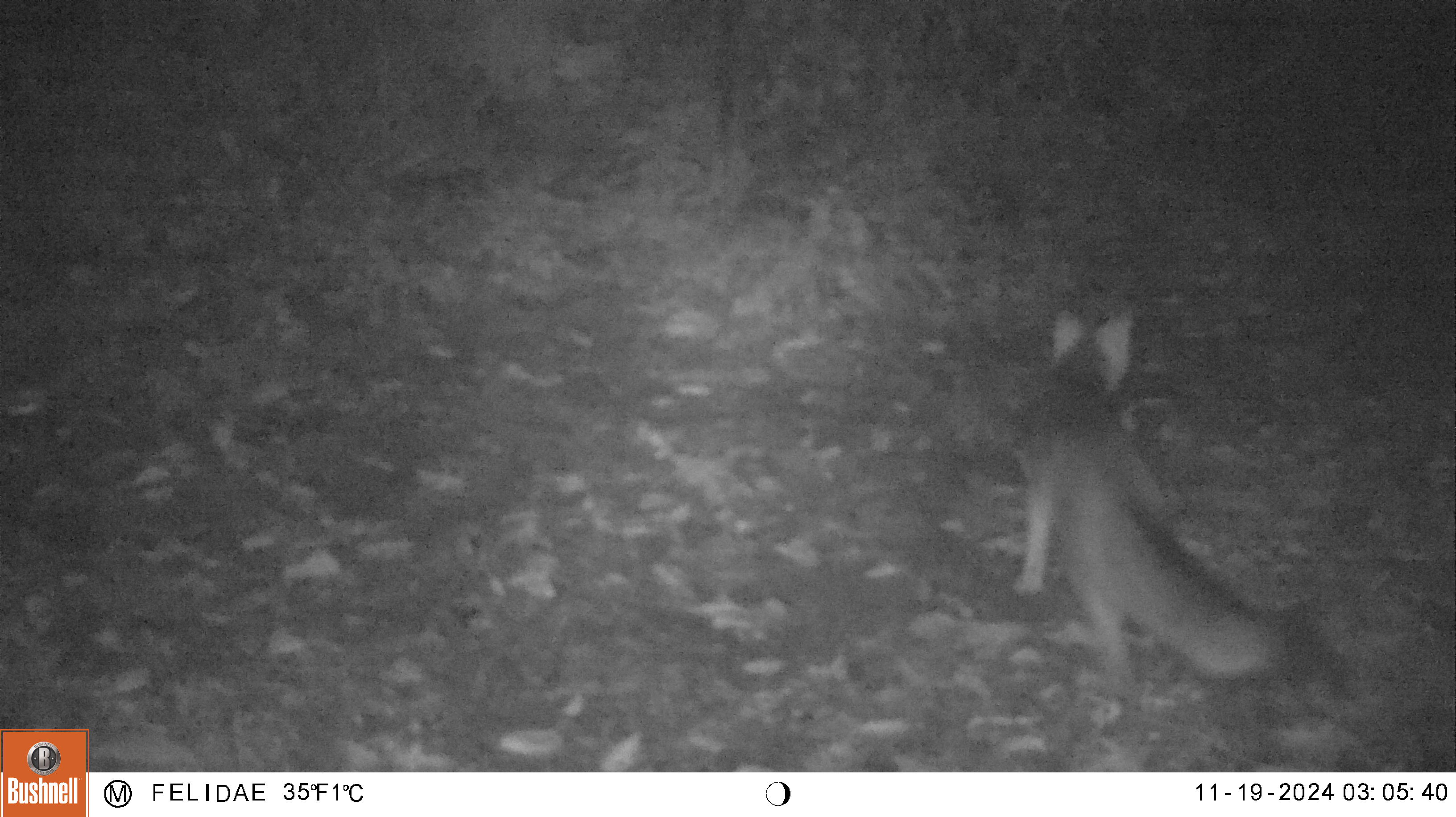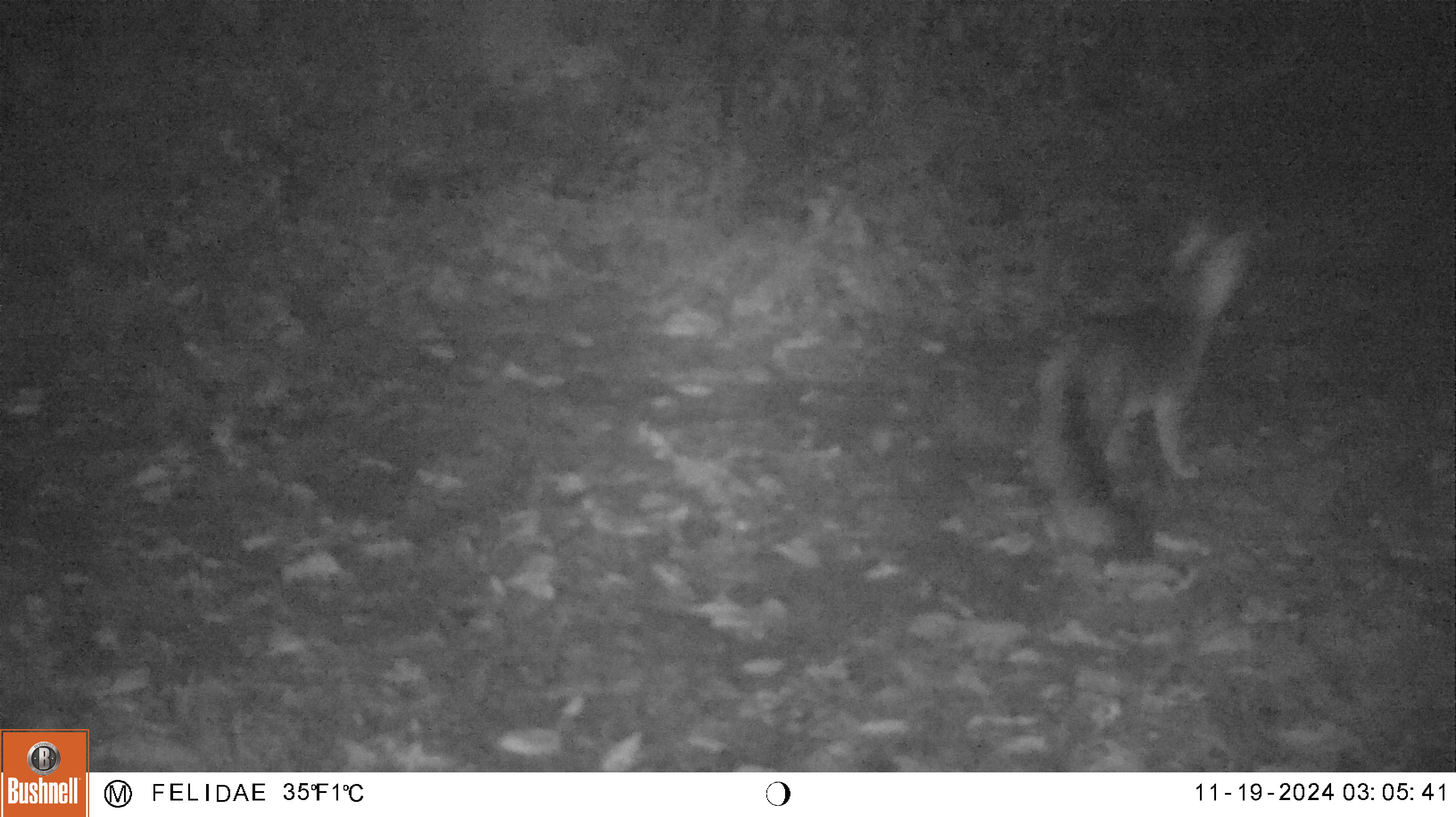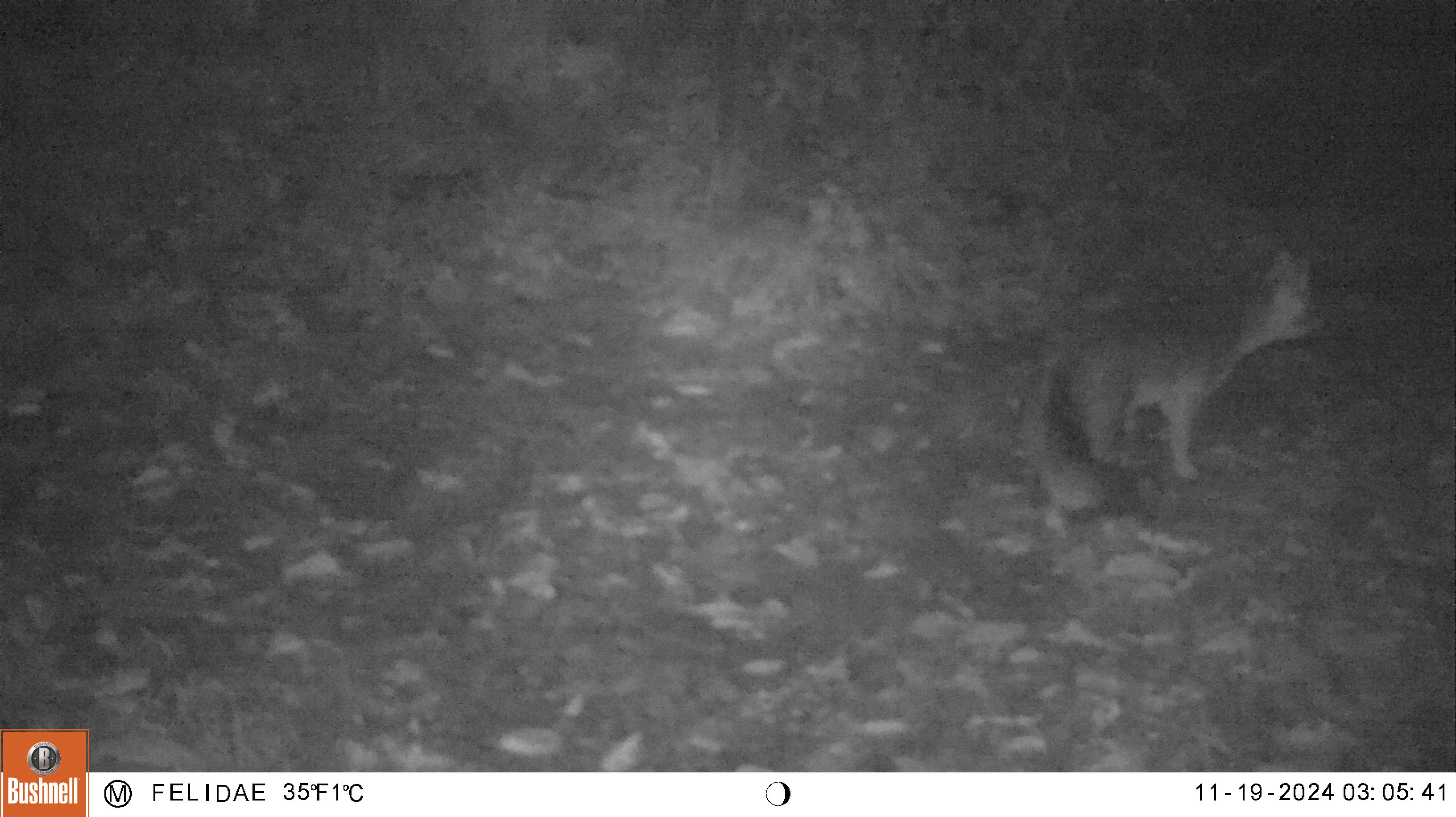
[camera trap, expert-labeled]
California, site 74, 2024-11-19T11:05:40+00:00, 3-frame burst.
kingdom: Animalia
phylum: Chordata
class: Mammalia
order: Carnivora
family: Canidae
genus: Urocyon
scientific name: Urocyon cinereoargenteus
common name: gray fox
Gray fox (Urocyon cinereoargenteus).